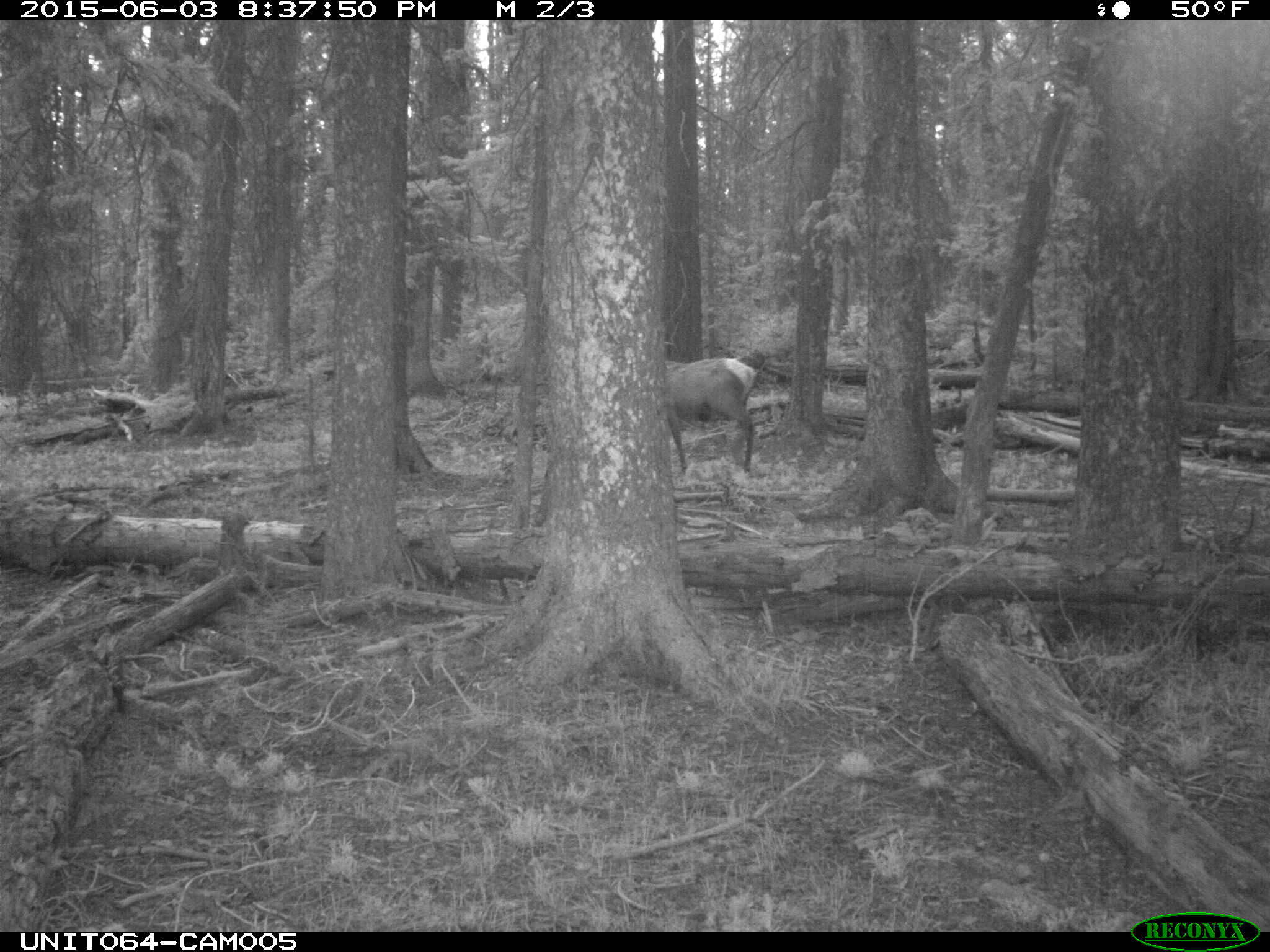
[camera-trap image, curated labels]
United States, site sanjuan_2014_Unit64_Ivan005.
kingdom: Animalia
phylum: Chordata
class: Mammalia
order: Artiodactyla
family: Cervidae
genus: Cervus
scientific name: Cervus elaphus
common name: red deer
Cervus elaphus (red deer).